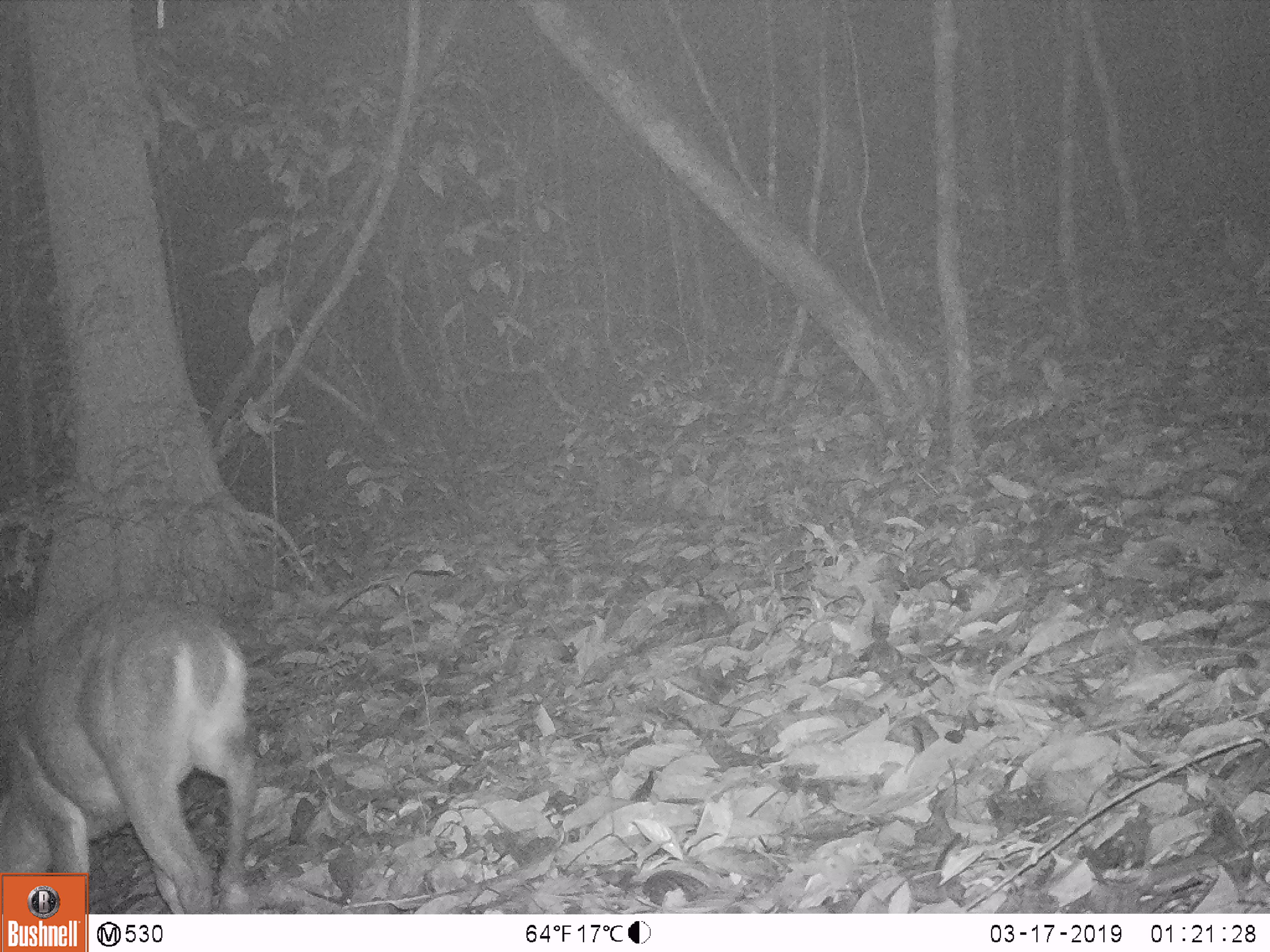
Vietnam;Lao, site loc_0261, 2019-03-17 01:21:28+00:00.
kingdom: Animalia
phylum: Chordata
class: Mammalia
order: Artiodactyla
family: Cervidae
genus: Muntiacus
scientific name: Muntiacus vuquangensis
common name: large-antlered muntjac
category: large antlered muntjac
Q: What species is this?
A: Large antlered muntjac (large-antlered muntjac) (Muntiacus vuquangensis).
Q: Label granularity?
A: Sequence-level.